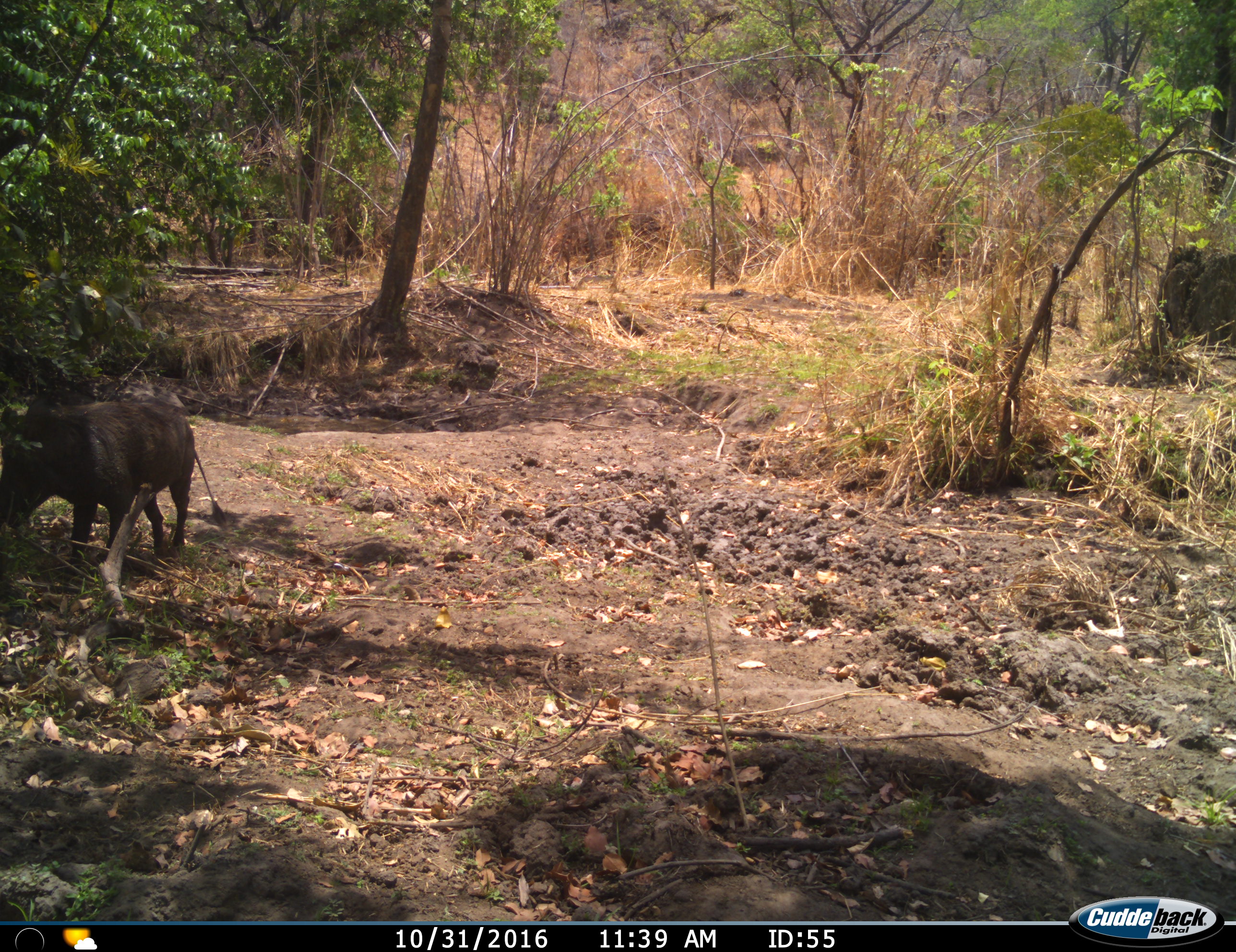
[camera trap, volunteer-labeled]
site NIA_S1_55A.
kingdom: Animalia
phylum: Chordata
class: Mammalia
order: Artiodactyla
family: Suidae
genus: Phacochoerus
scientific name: Phacochoerus africanus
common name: warthog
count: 1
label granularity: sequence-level